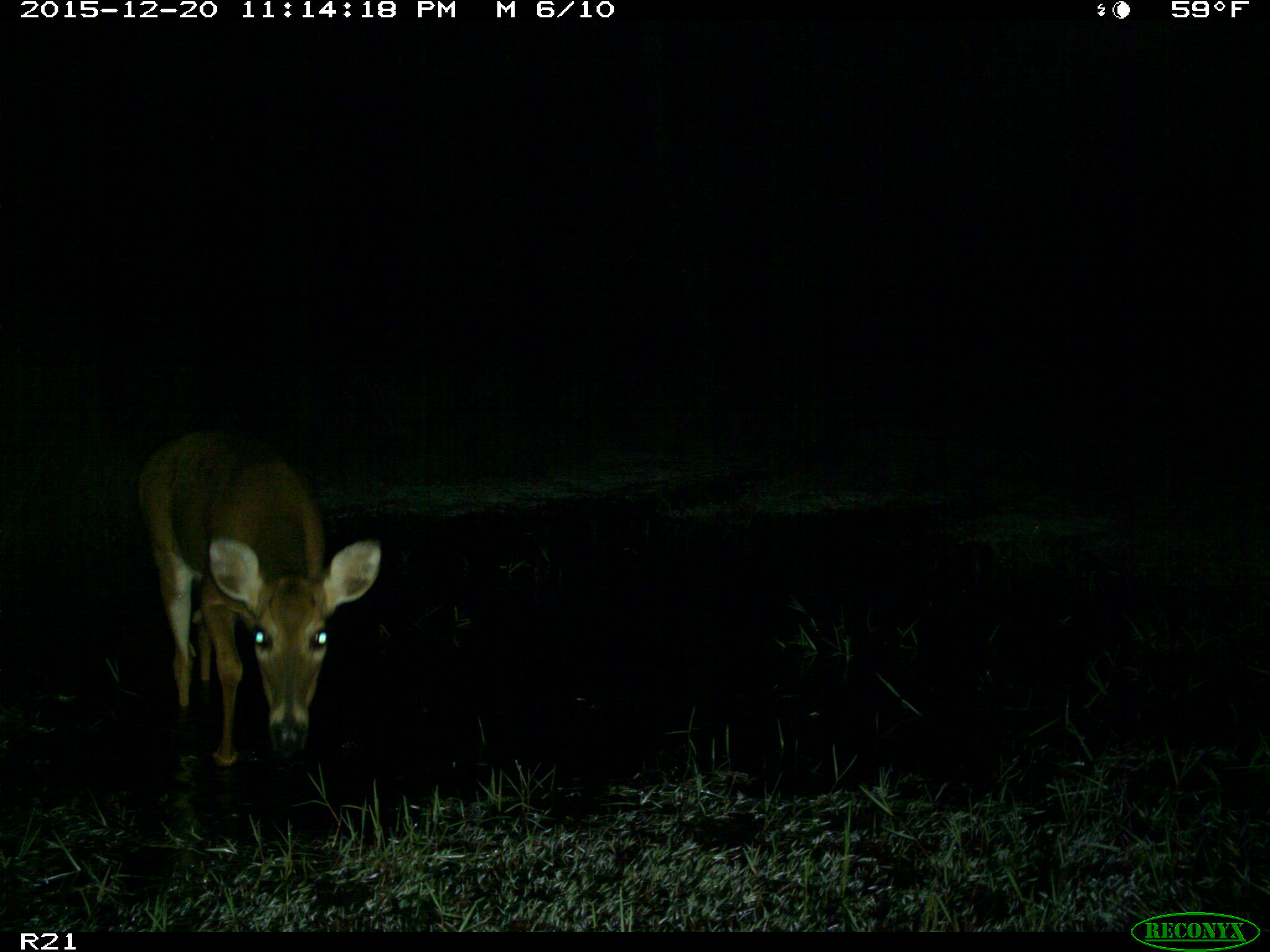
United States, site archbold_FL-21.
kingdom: Animalia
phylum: Chordata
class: Mammalia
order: Artiodactyla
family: Cervidae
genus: Odocoileus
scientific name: Odocoileus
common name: deer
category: unidentified deer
Unidentified deer (deer) (Odocoileus).